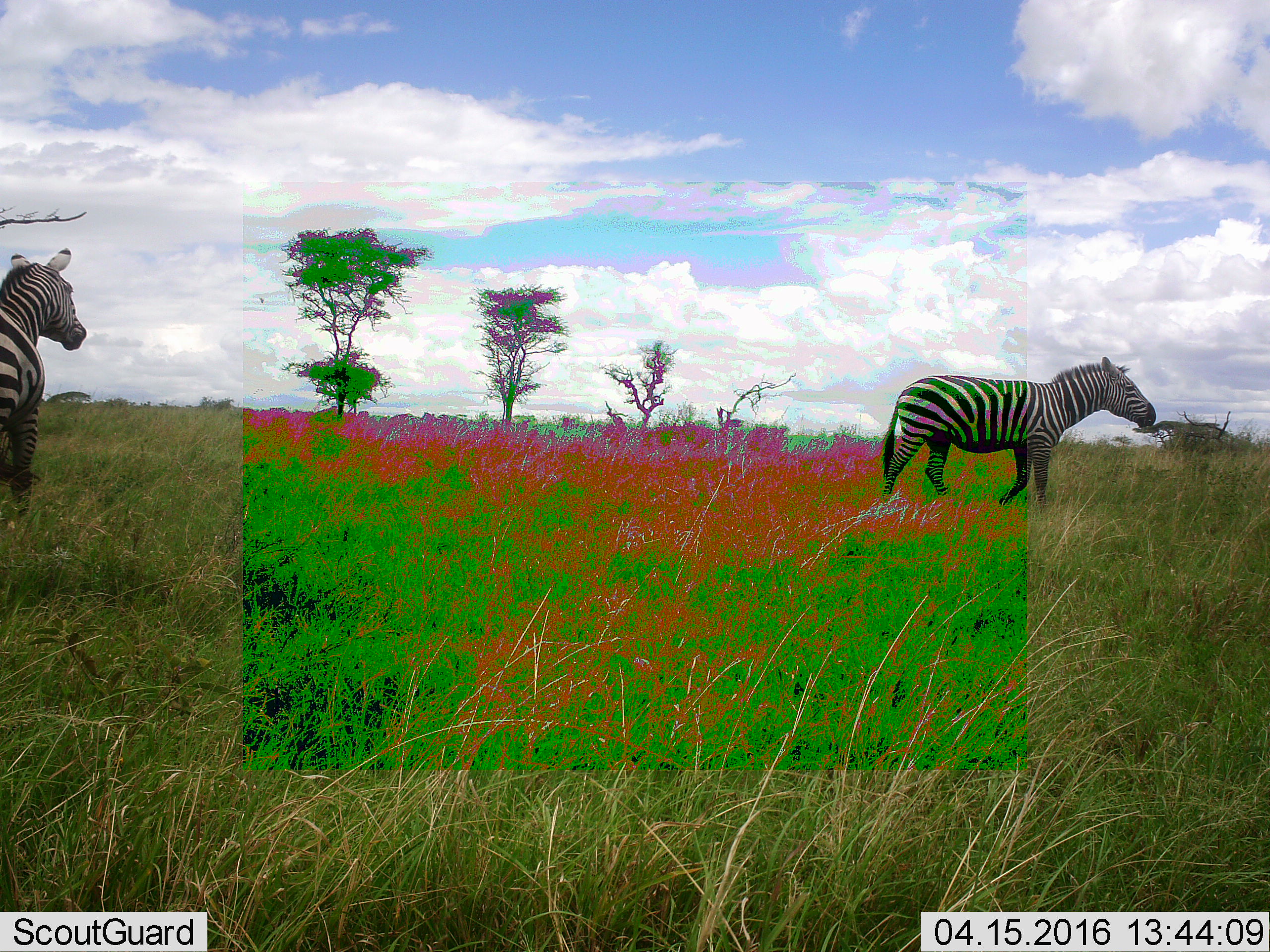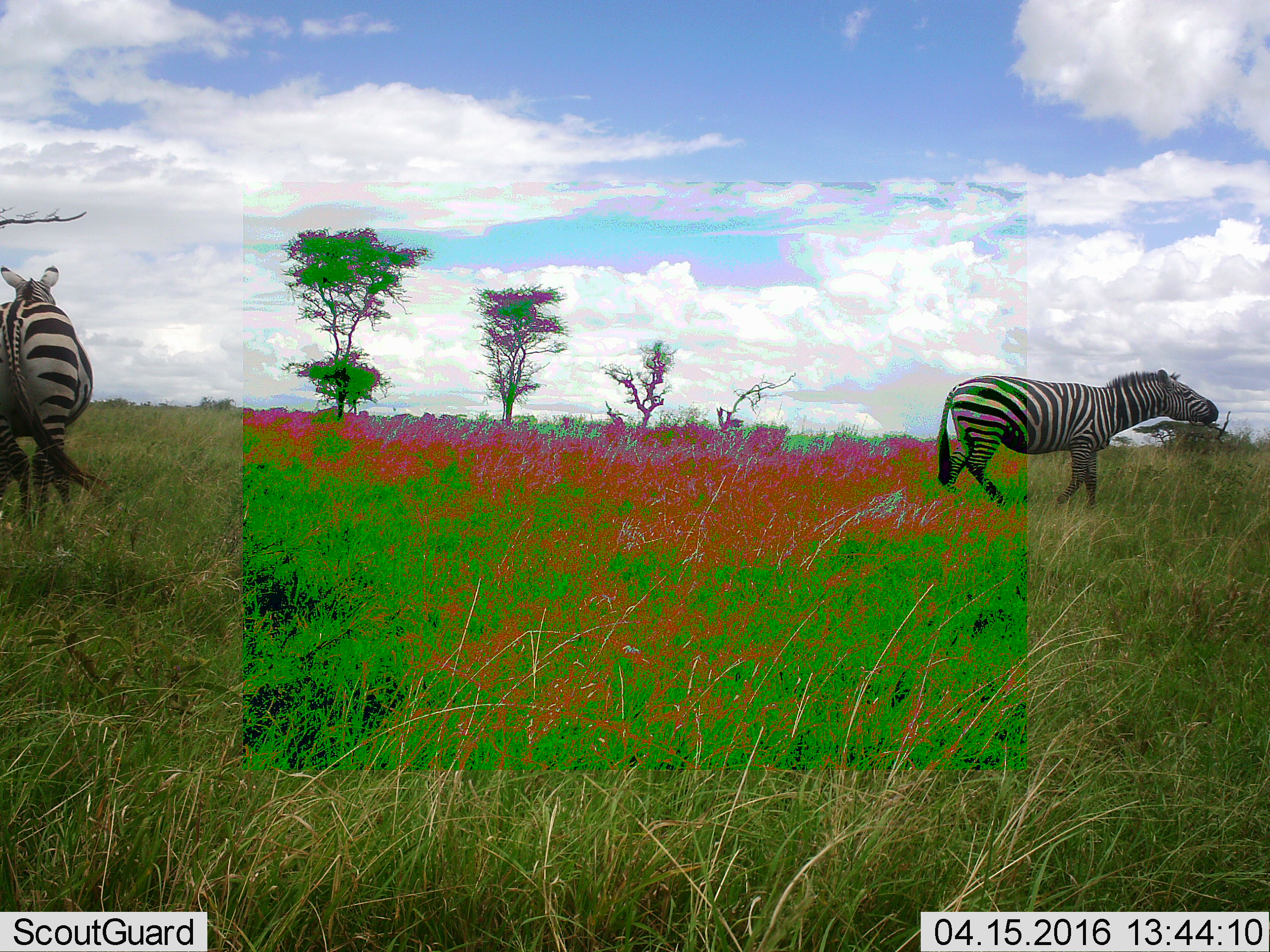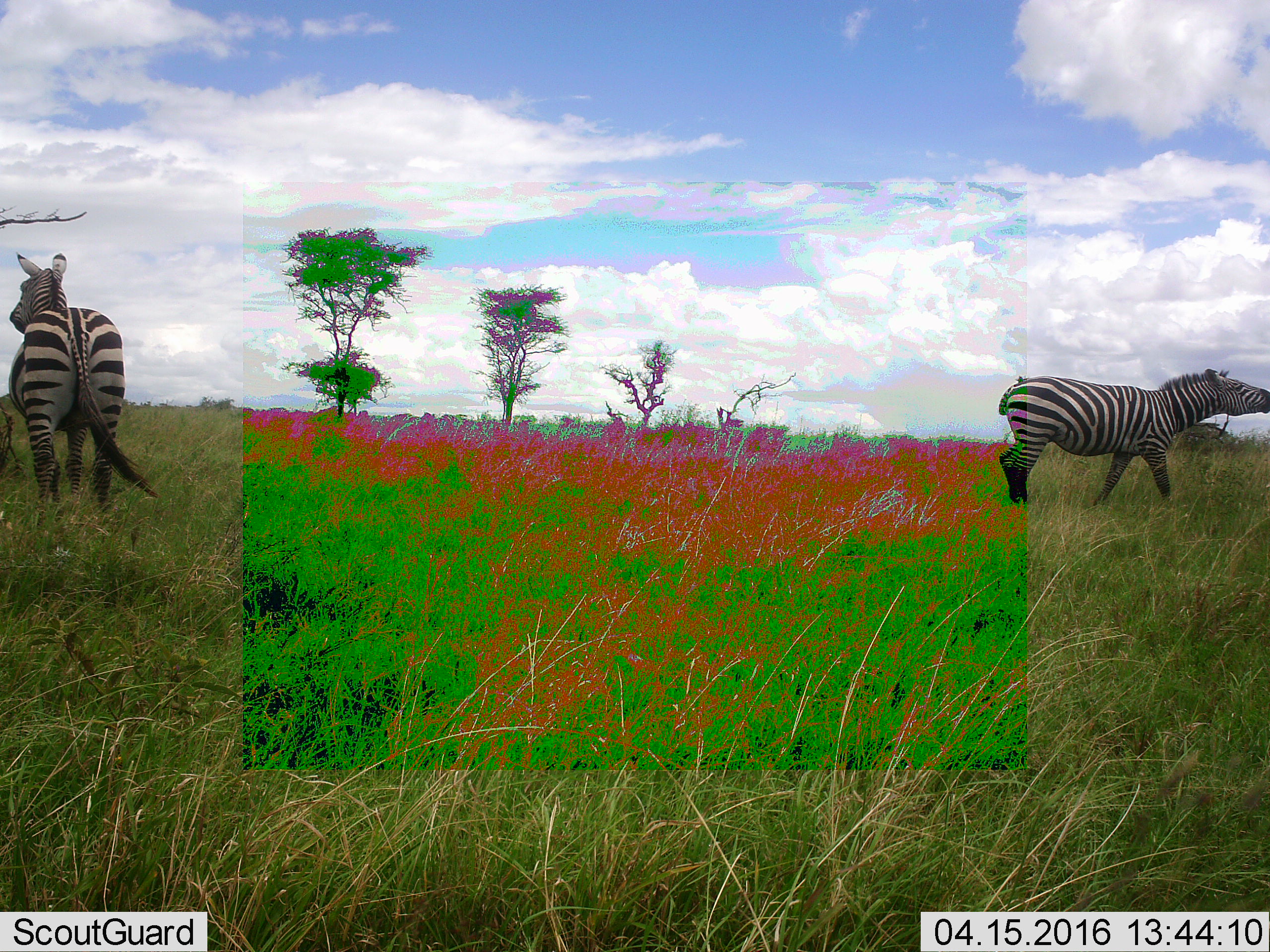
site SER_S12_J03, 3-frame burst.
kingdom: Animalia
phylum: Chordata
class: Mammalia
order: Perissodactyla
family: Equidae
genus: Equus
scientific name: Equus quagga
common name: plains zebra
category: zebraplains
Zebraplains (plains zebra) (Equus quagga), count 2. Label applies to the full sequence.